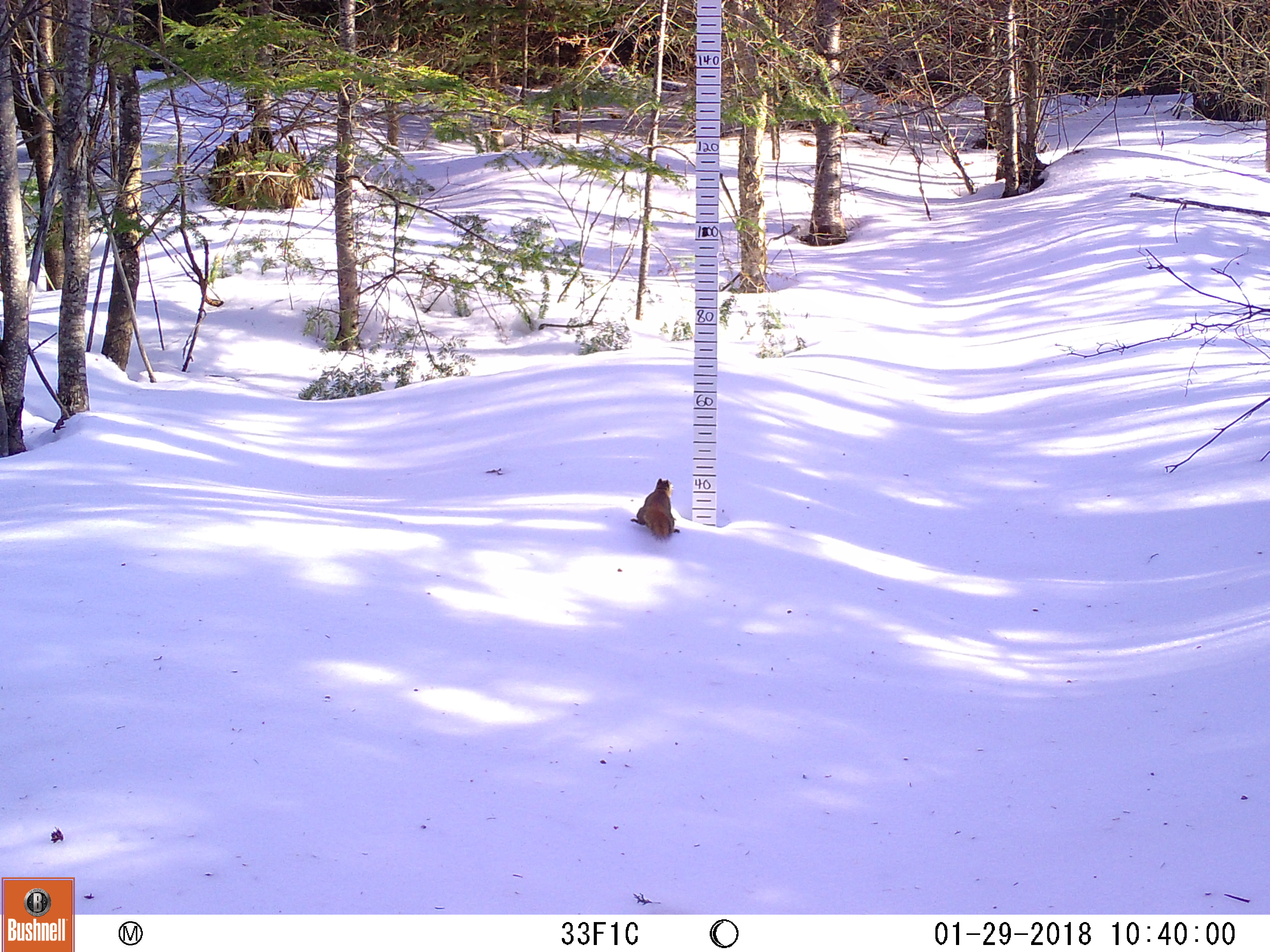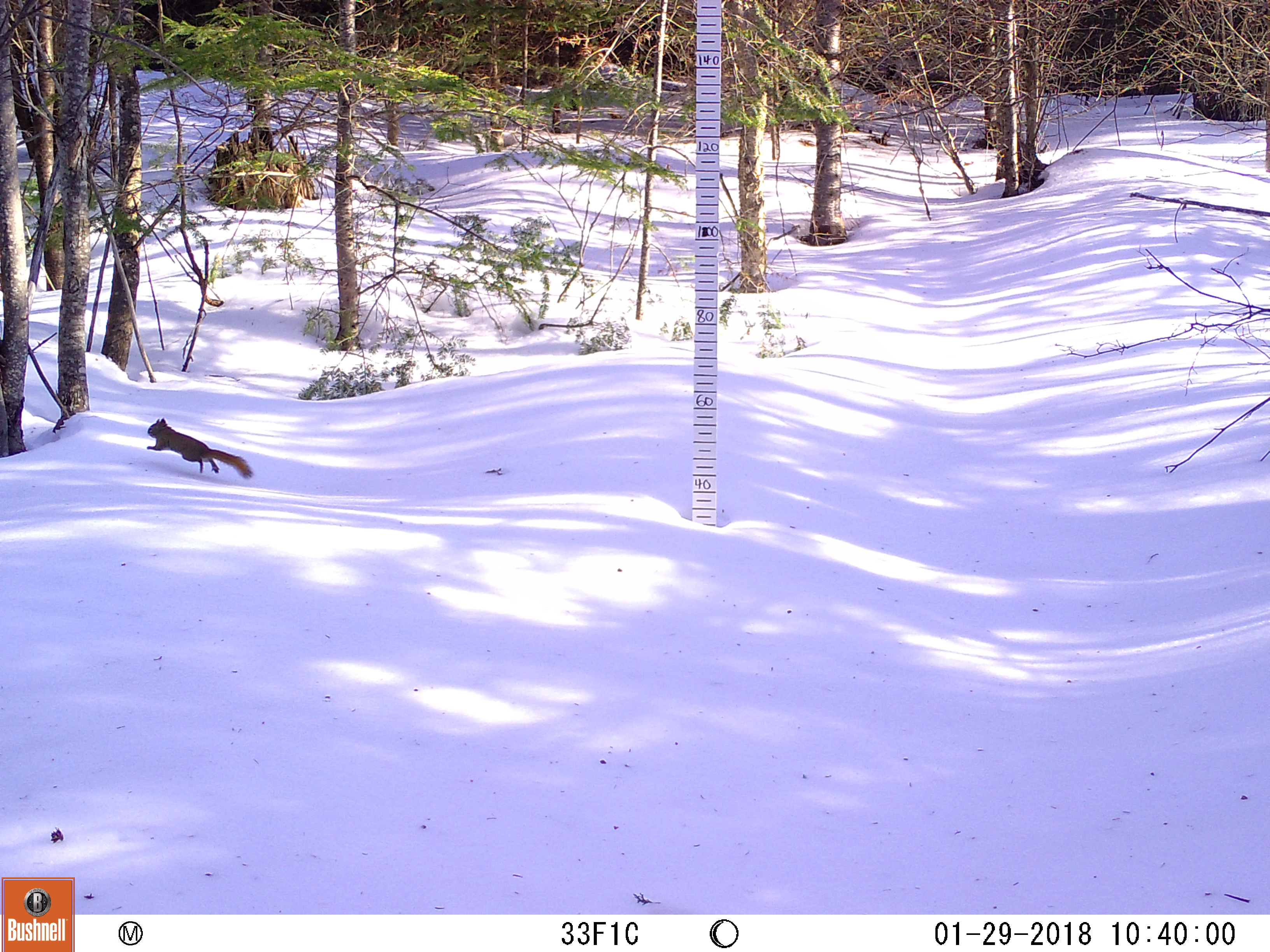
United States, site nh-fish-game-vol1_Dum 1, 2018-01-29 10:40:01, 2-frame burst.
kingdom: Animalia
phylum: Chordata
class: Mammalia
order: Rodentia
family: Sciuridae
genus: Tamiasciurus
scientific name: Tamiasciurus hudsonicus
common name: red squirrel